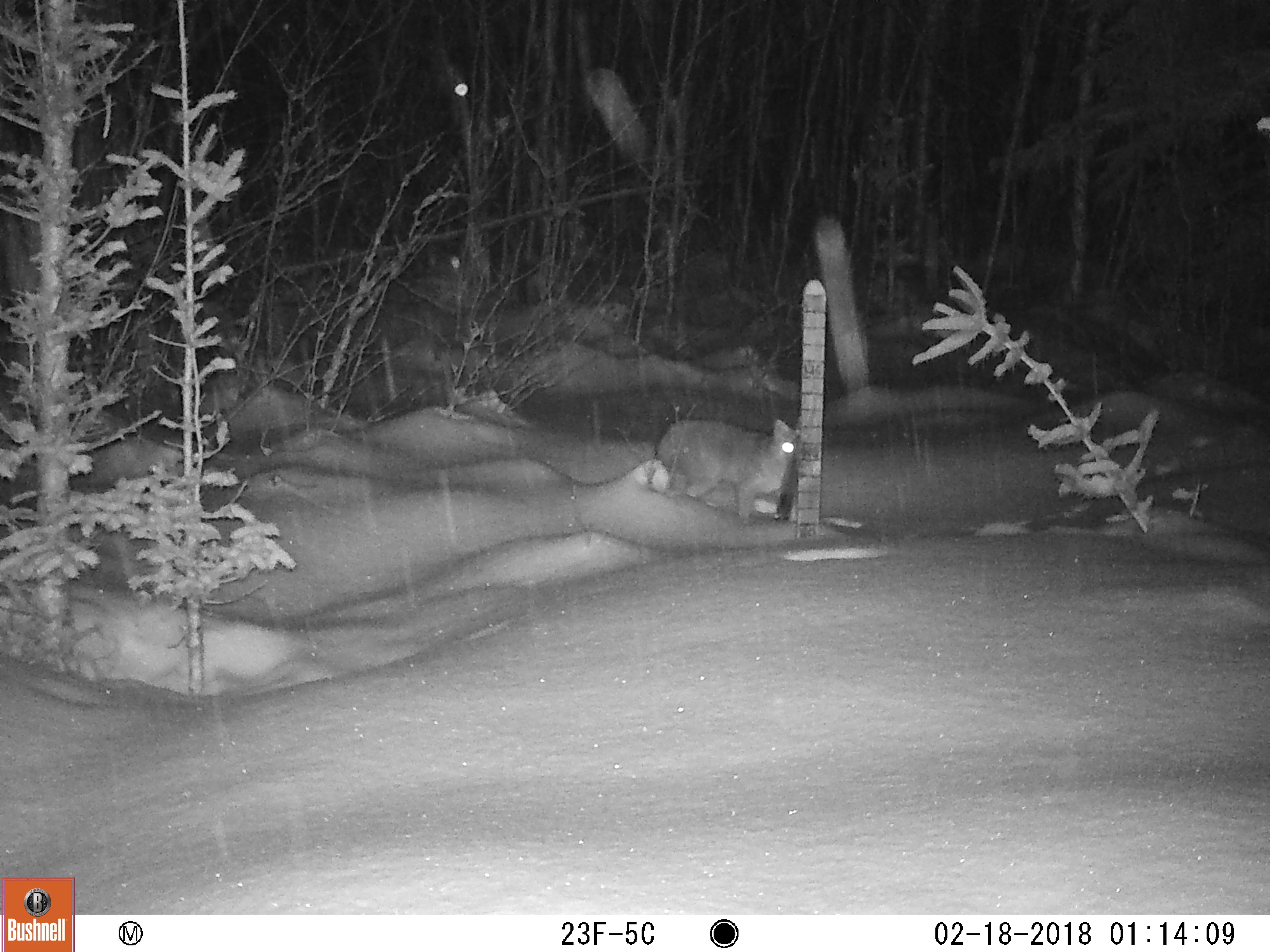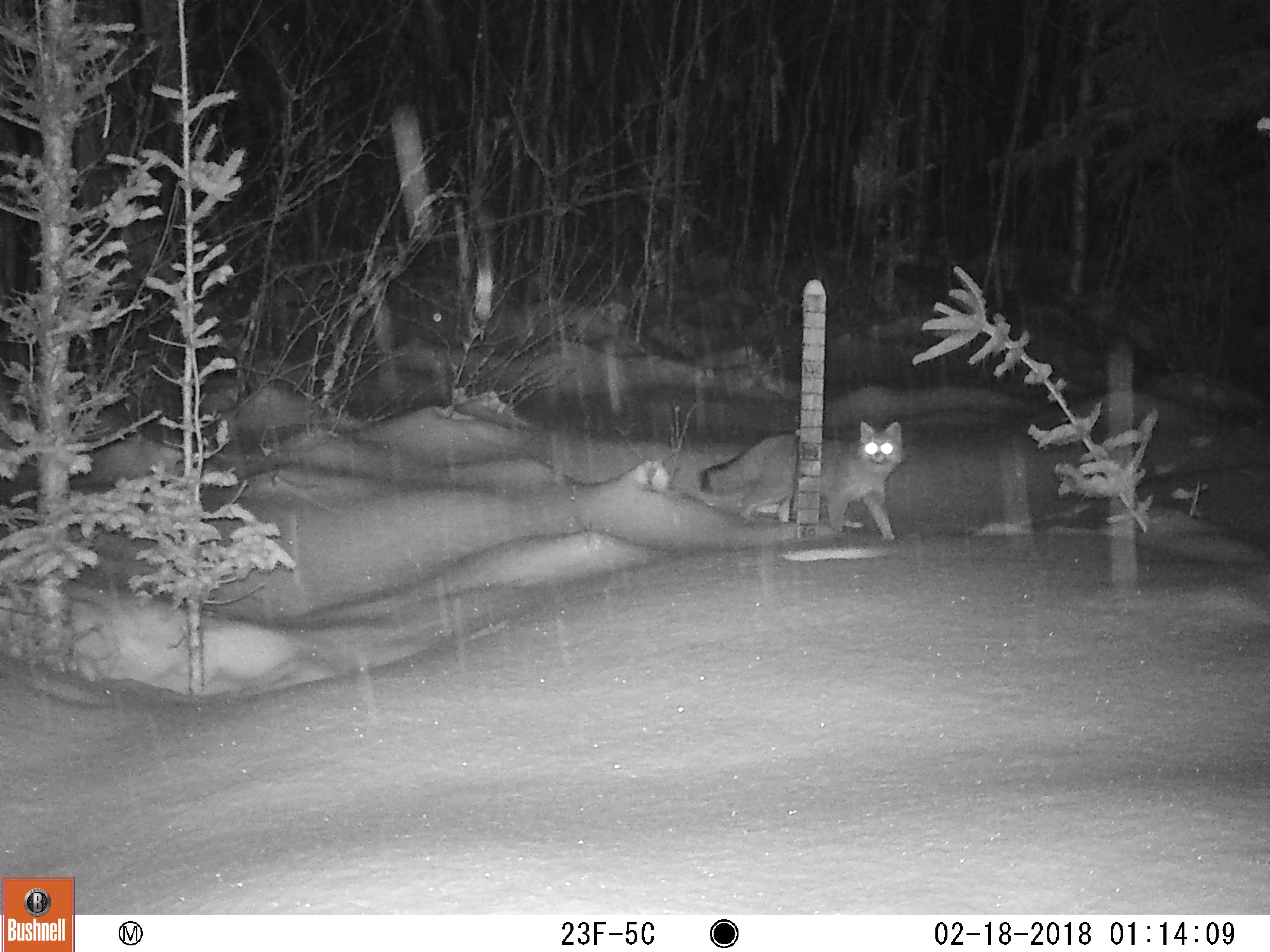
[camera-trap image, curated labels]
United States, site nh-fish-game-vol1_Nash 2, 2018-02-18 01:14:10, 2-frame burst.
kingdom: Animalia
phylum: Chordata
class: Mammalia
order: Carnivora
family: Canidae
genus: Urocyon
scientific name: Urocyon cinereoargenteus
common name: gray fox